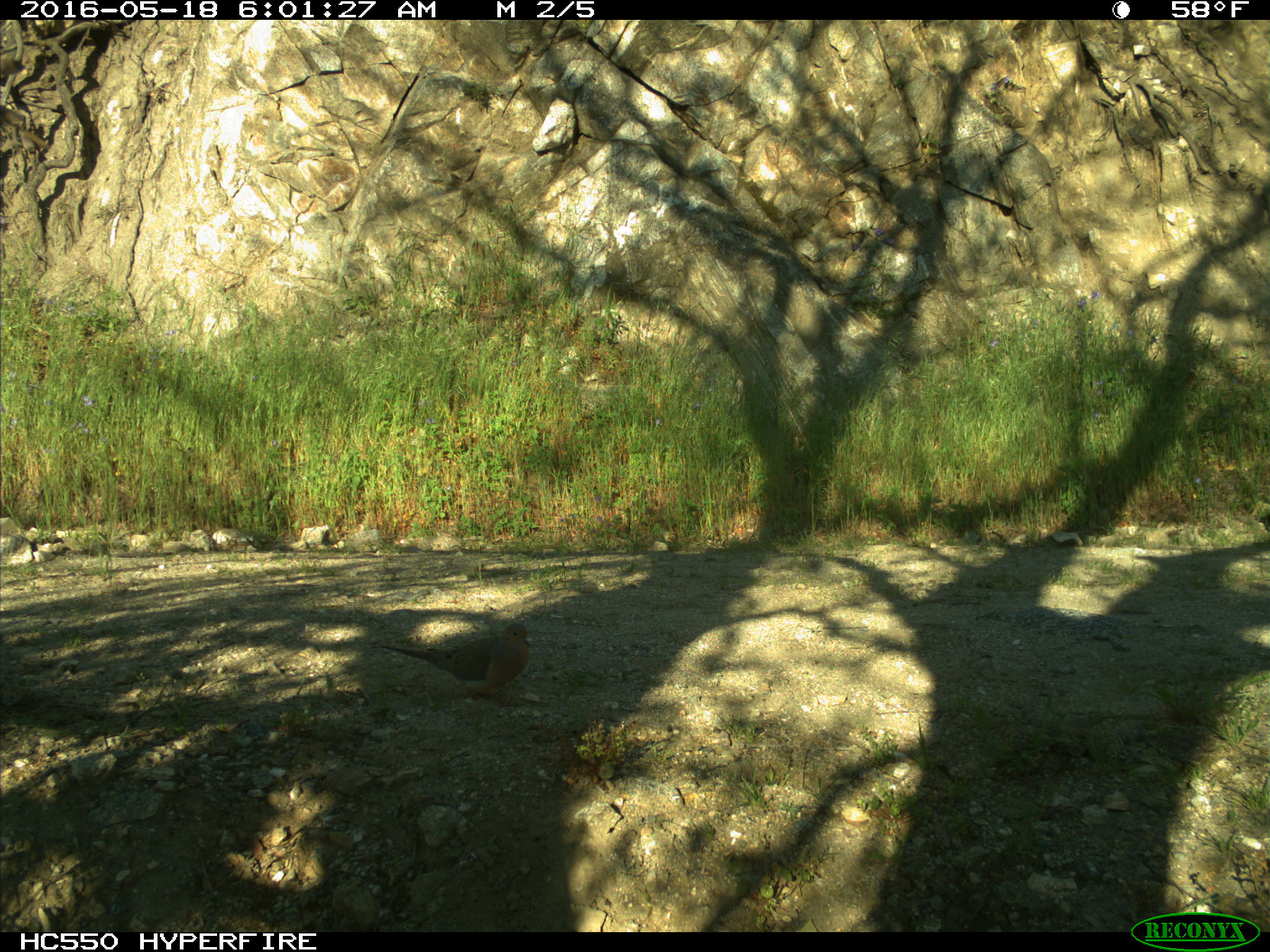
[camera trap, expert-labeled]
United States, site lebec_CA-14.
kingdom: Animalia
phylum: Chordata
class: Aves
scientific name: Aves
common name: birds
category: unidentified bird